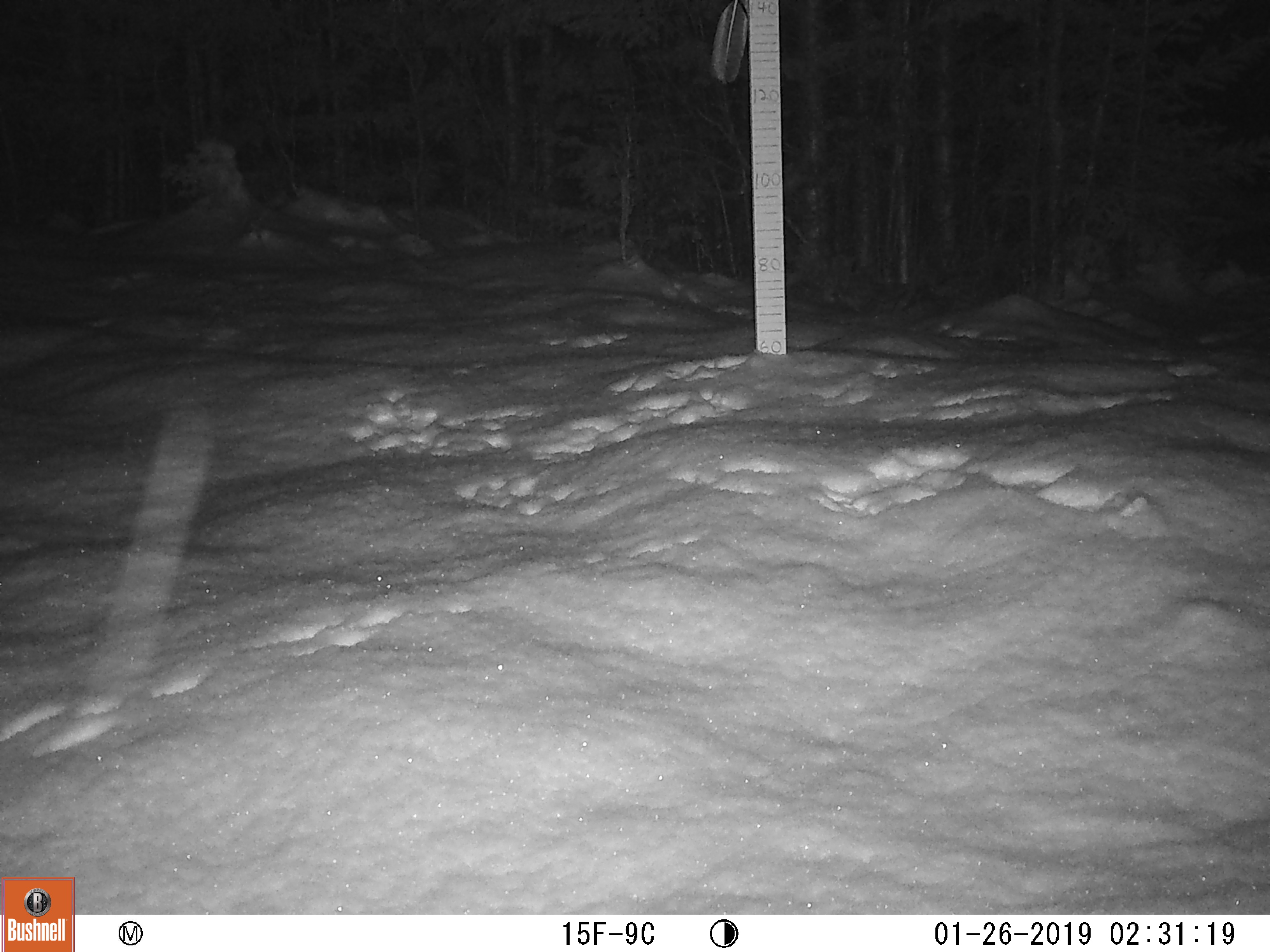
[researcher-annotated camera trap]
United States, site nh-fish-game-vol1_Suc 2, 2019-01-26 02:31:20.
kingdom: Animalia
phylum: Chordata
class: Mammalia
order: Lagomorpha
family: Leporidae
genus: Lepus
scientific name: Lepus americanus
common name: snowshoe hare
Snowshoe hare (Lepus americanus).